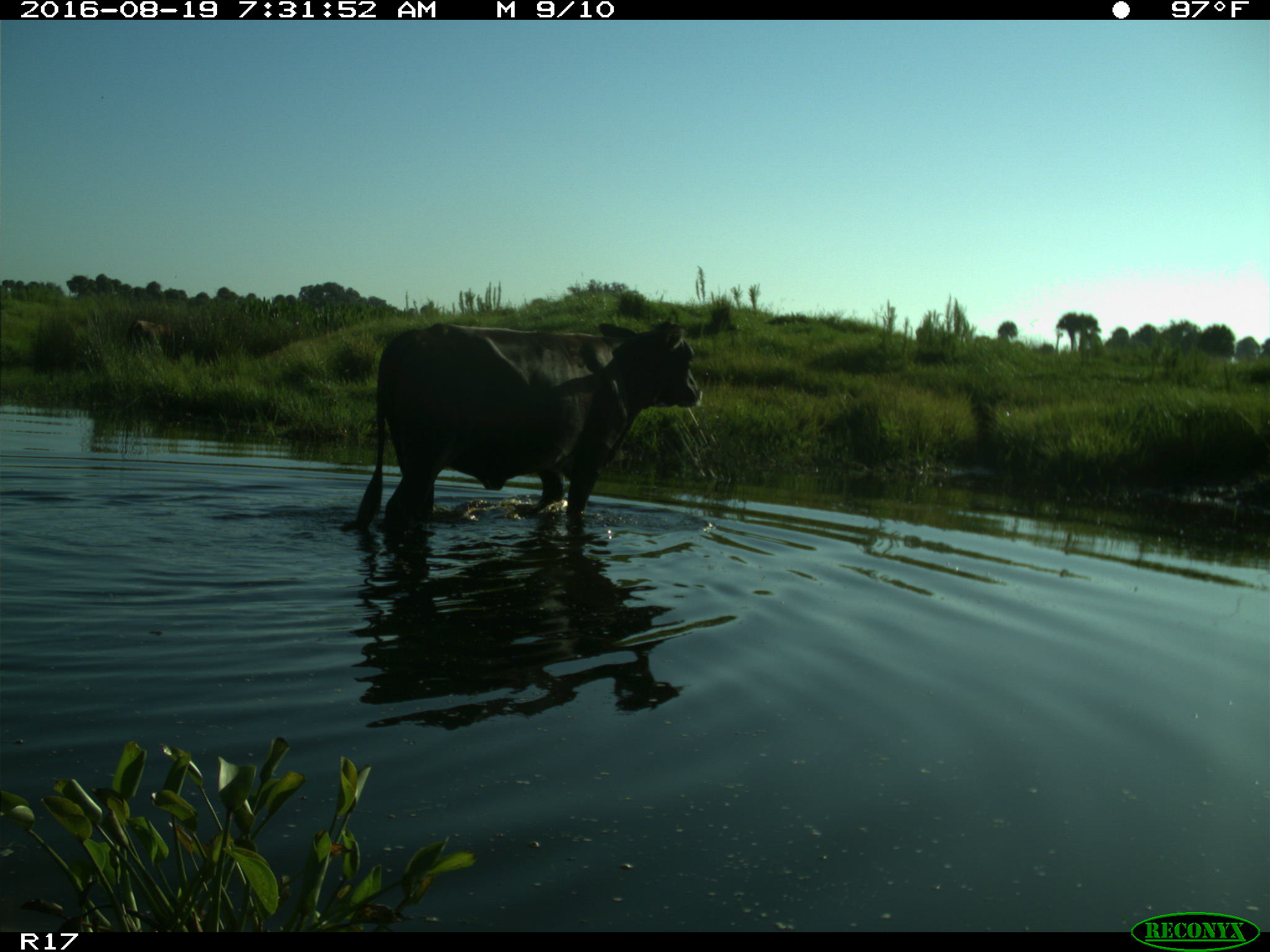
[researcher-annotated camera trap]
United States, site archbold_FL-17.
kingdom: Animalia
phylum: Chordata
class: Mammalia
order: Artiodactyla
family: Bovidae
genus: Bos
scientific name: Bos taurus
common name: domestic cow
Bos taurus (domestic cow).